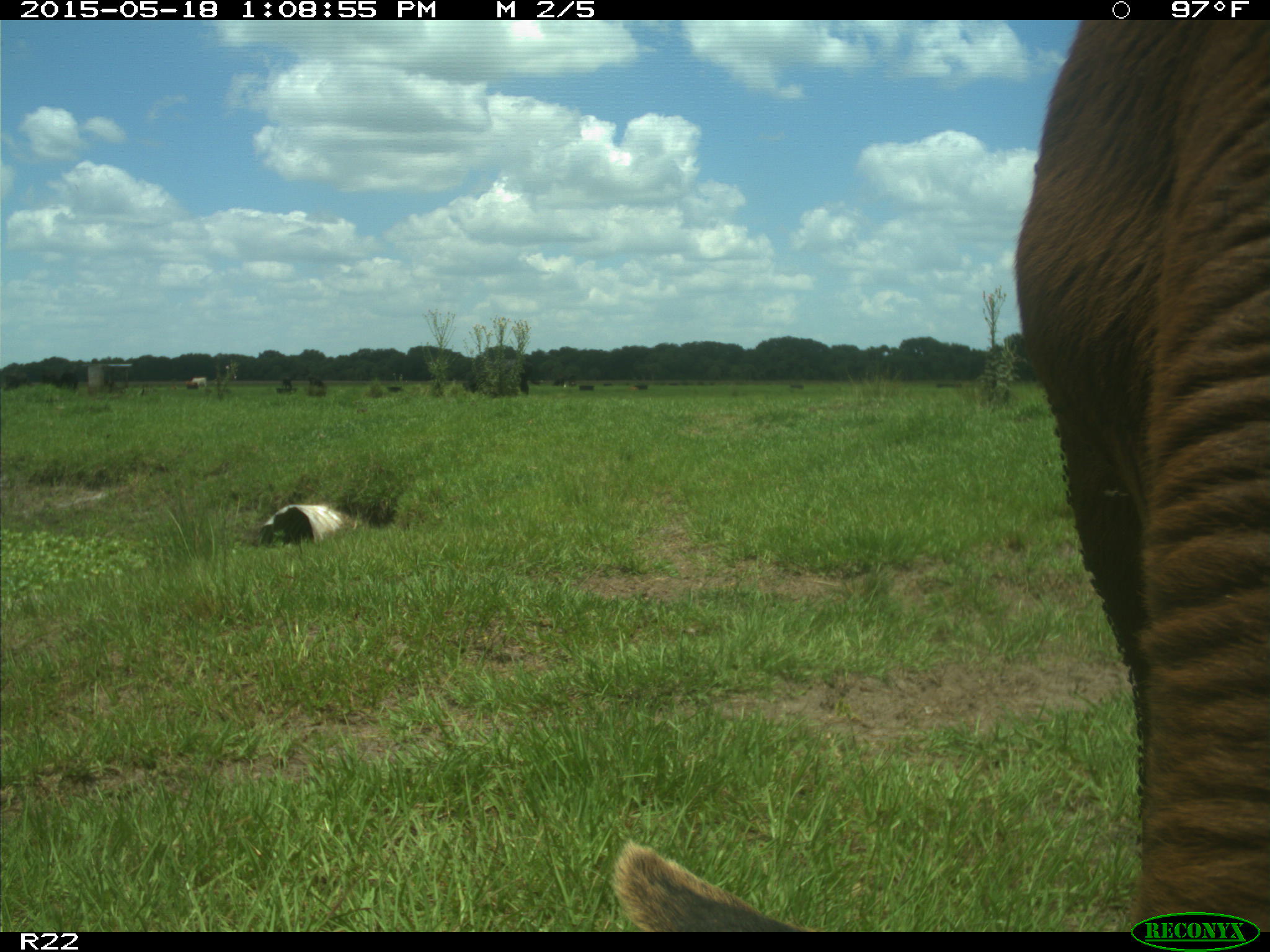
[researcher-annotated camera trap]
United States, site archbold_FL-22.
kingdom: Animalia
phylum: Chordata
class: Mammalia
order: Artiodactyla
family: Bovidae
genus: Bos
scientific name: Bos taurus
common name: domestic cow